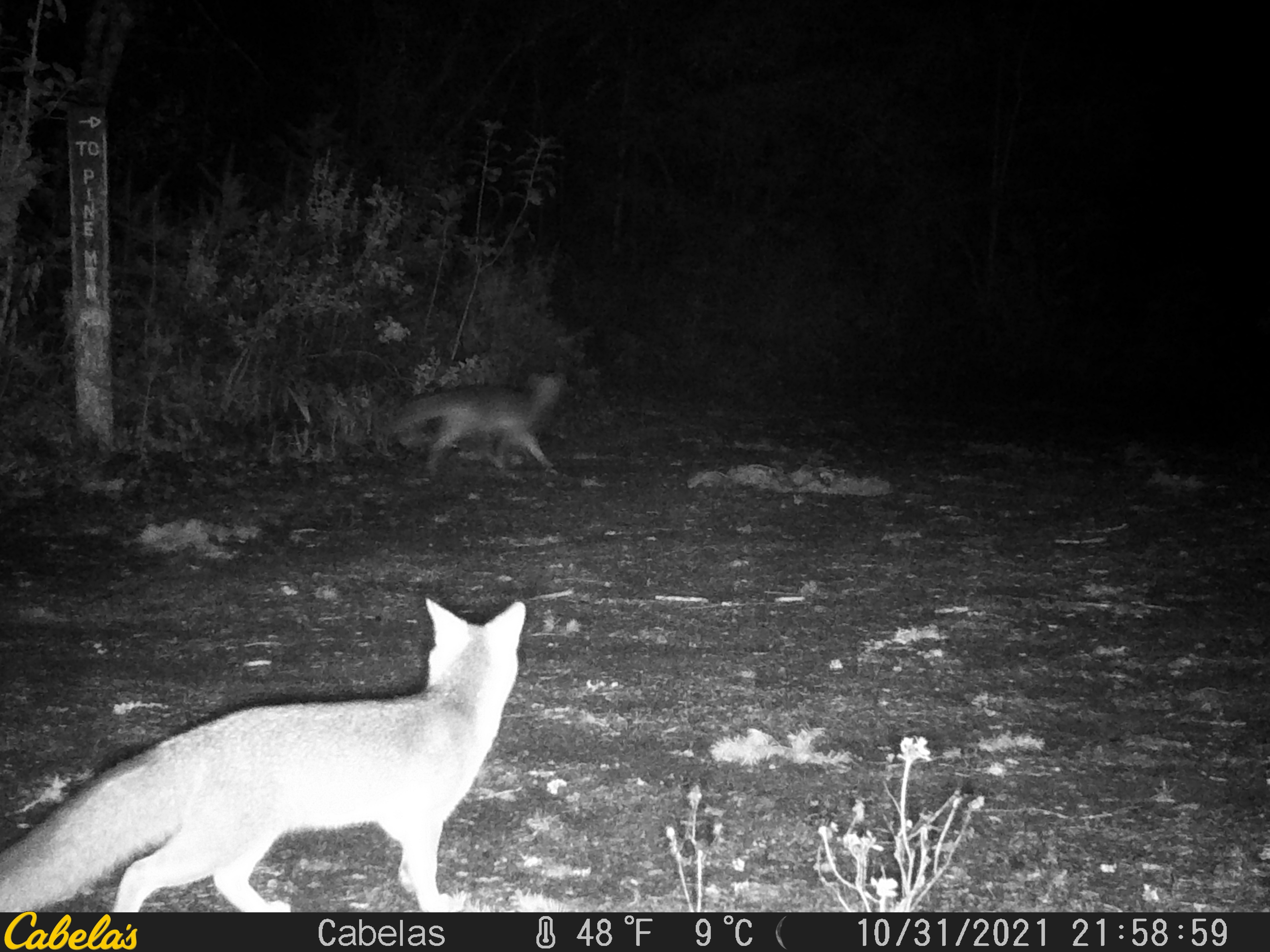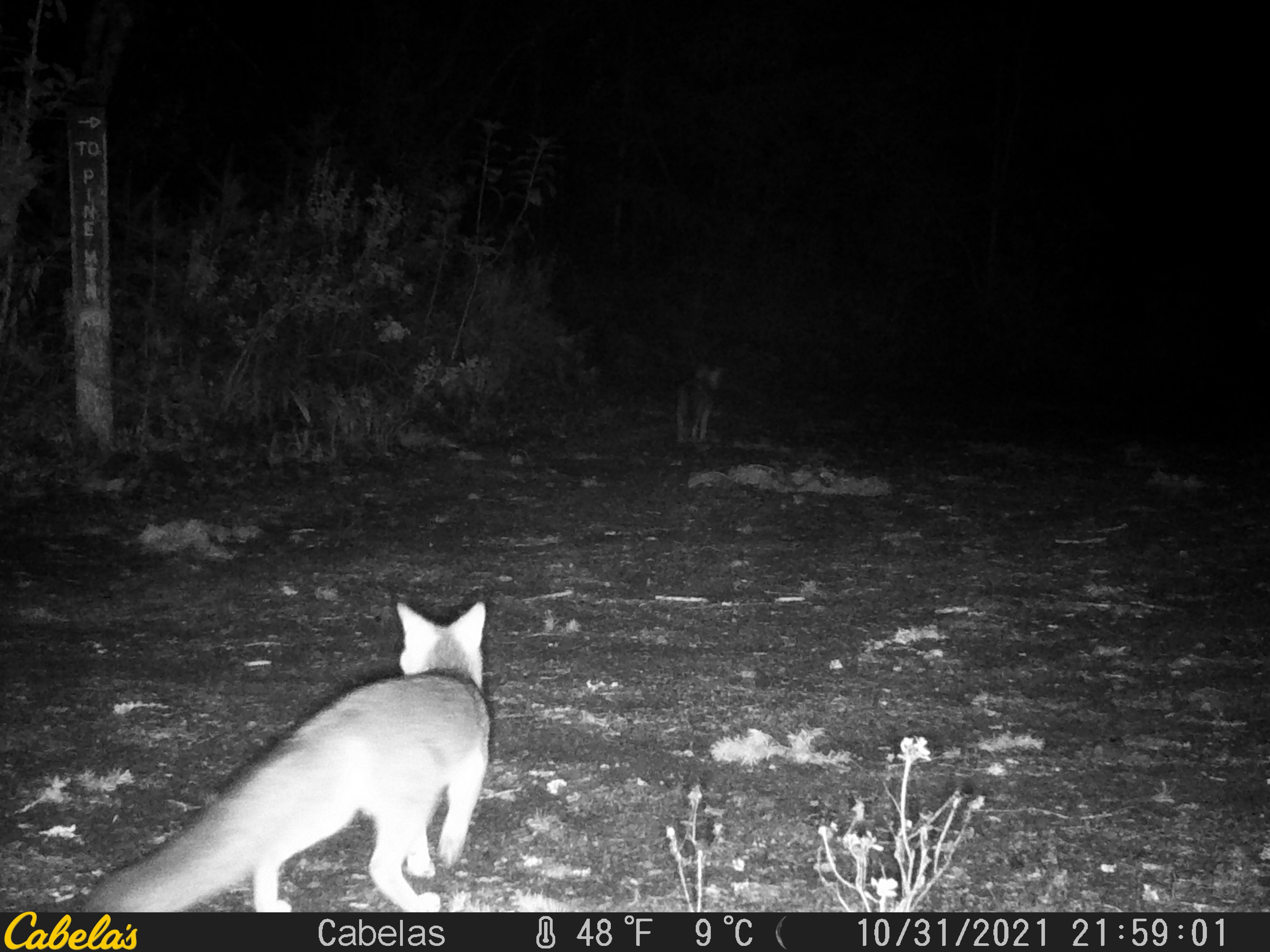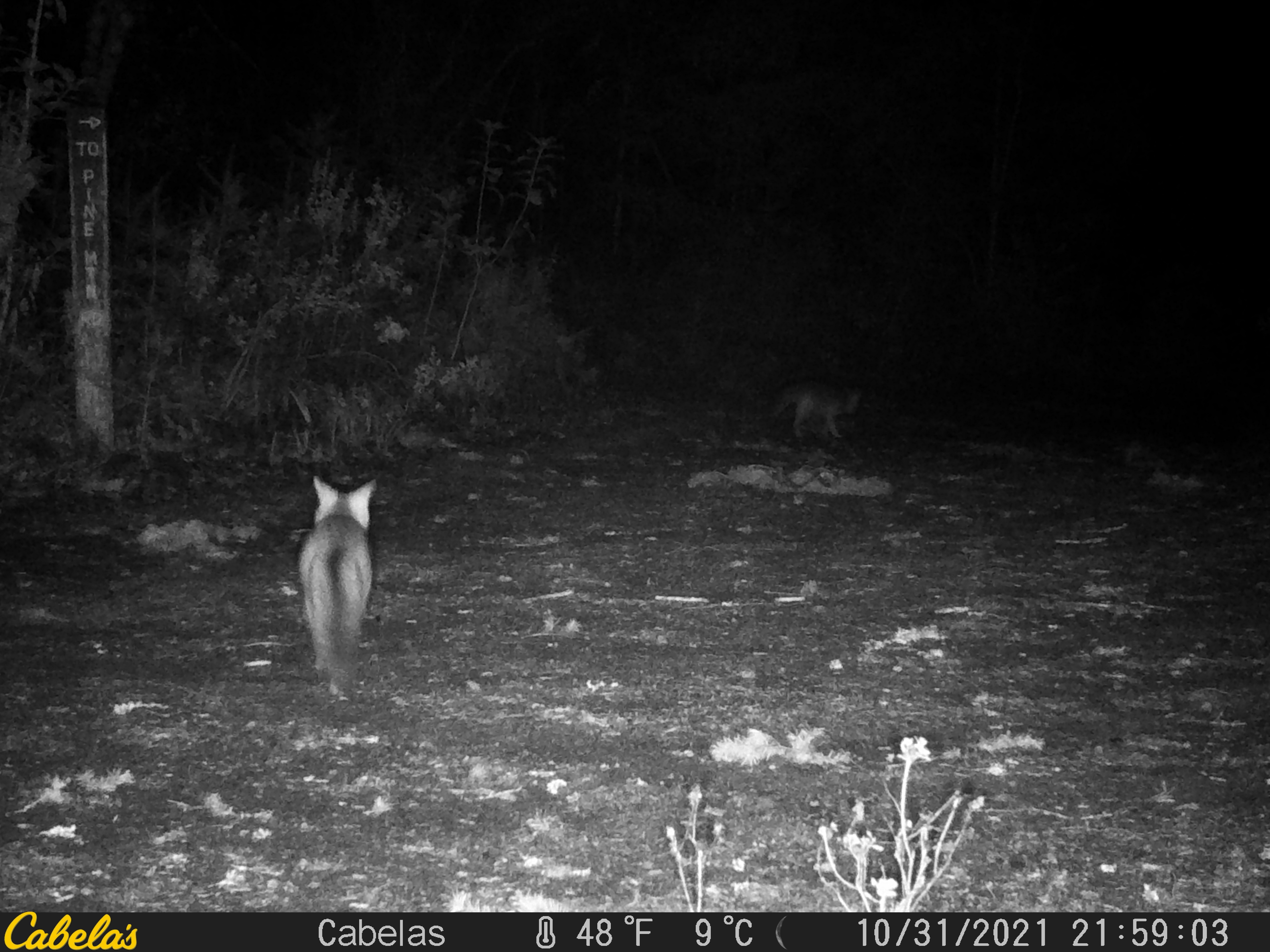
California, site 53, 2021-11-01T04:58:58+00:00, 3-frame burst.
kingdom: Animalia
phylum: Chordata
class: Mammalia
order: Carnivora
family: Canidae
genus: Urocyon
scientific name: Urocyon cinereoargenteus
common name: gray fox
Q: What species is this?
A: Gray fox (Urocyon cinereoargenteus).